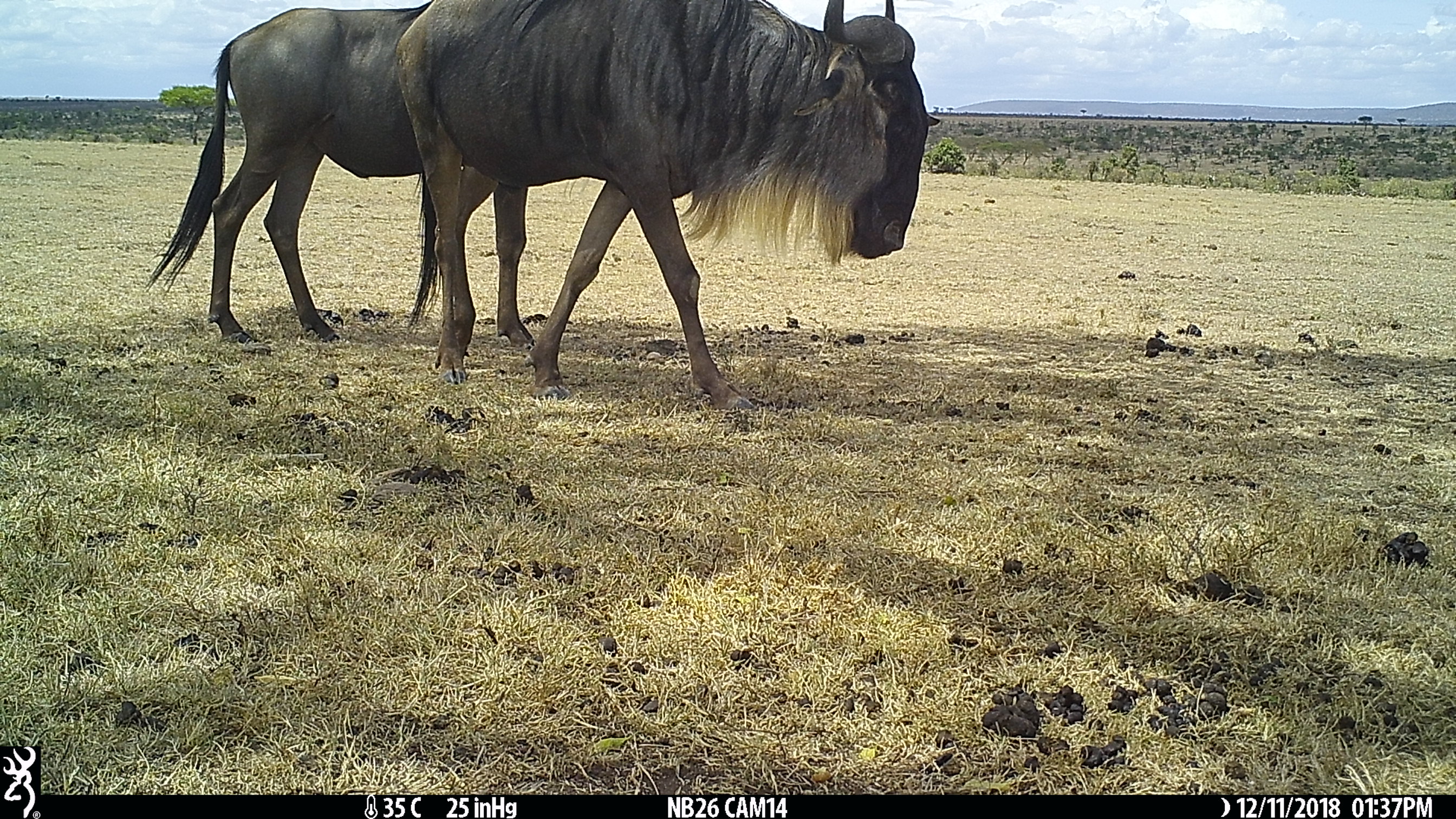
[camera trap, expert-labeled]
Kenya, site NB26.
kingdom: Animalia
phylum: Chordata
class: Mammalia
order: Artiodactyla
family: Bovidae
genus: Connochaetes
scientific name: Connochaetes taurinus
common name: blue wildebeest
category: wildebeest